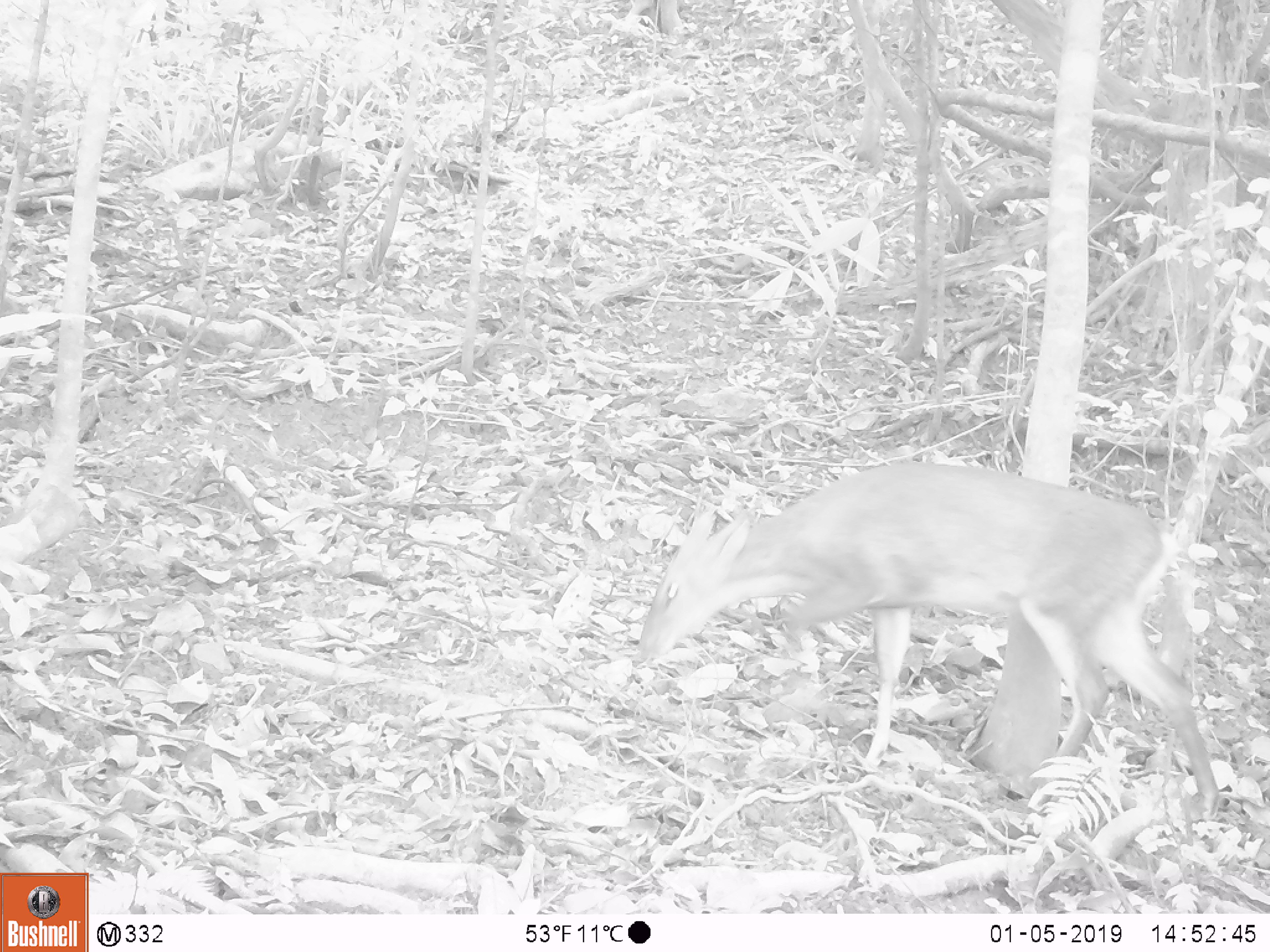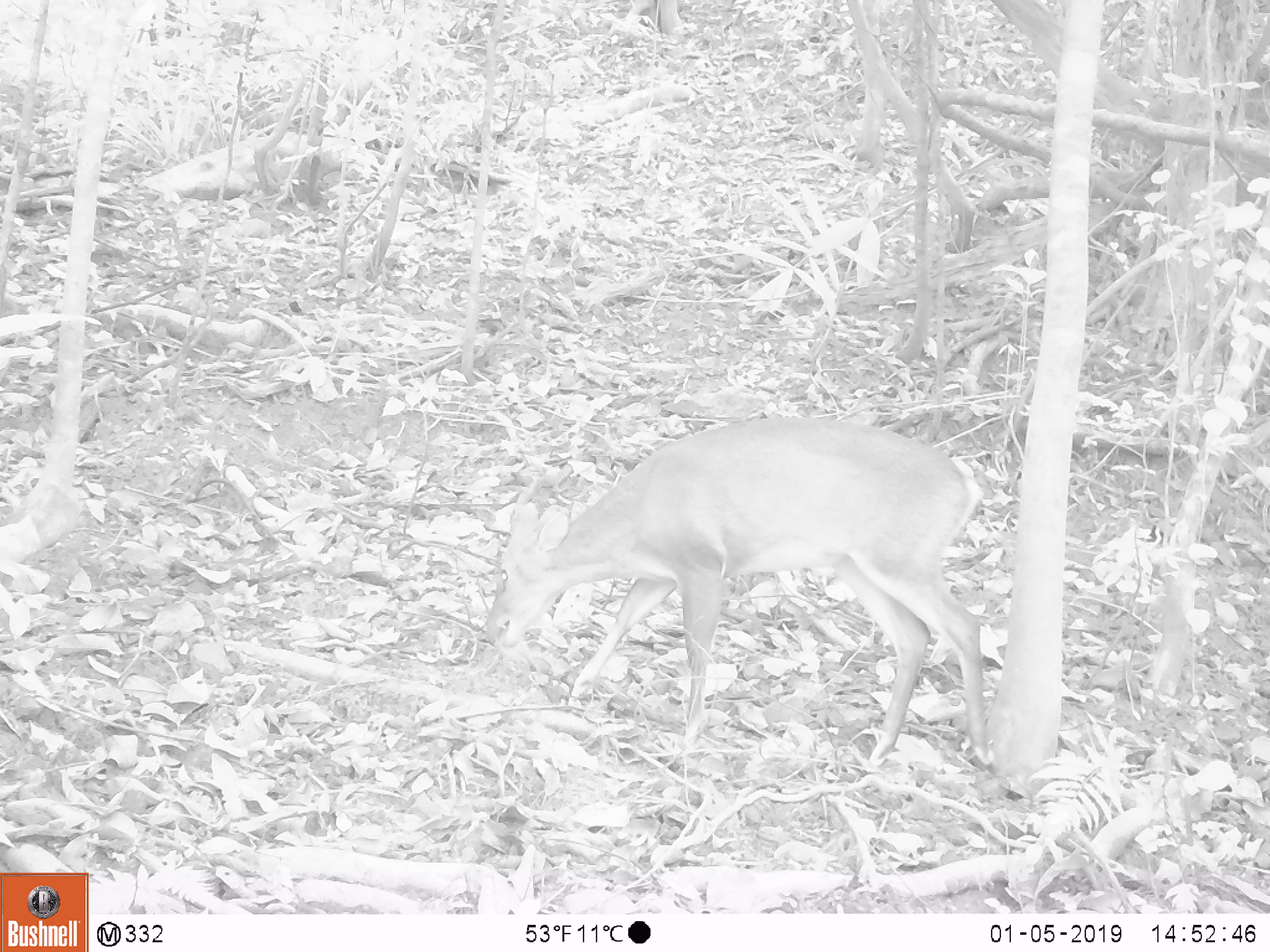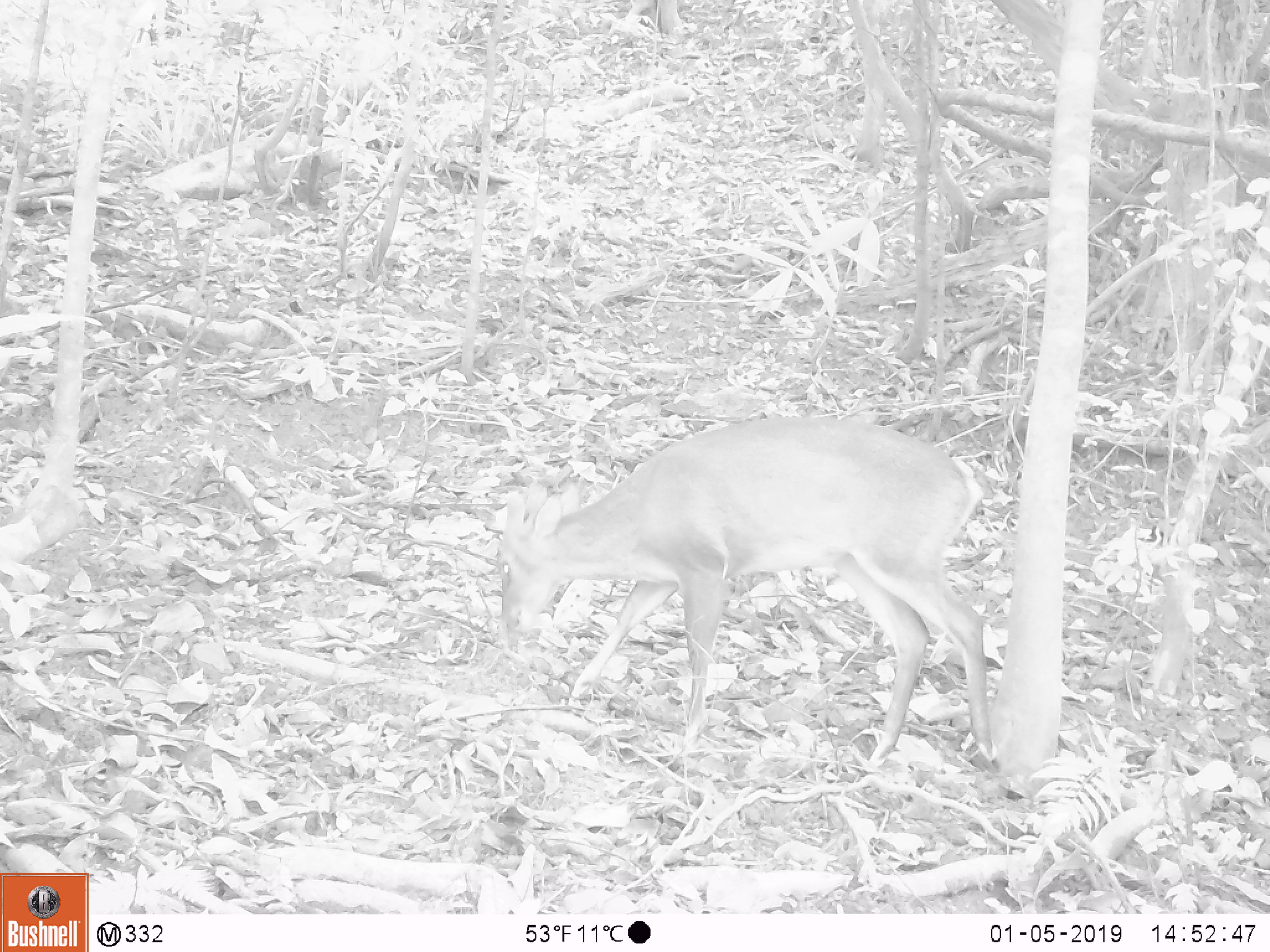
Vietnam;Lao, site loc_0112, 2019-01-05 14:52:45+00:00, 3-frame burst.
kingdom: Animalia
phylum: Chordata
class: Mammalia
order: Artiodactyla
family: Cervidae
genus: Muntiacus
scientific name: Muntiacus vuquangensis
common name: large-antlered muntjac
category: large antlered muntjac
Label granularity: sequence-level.